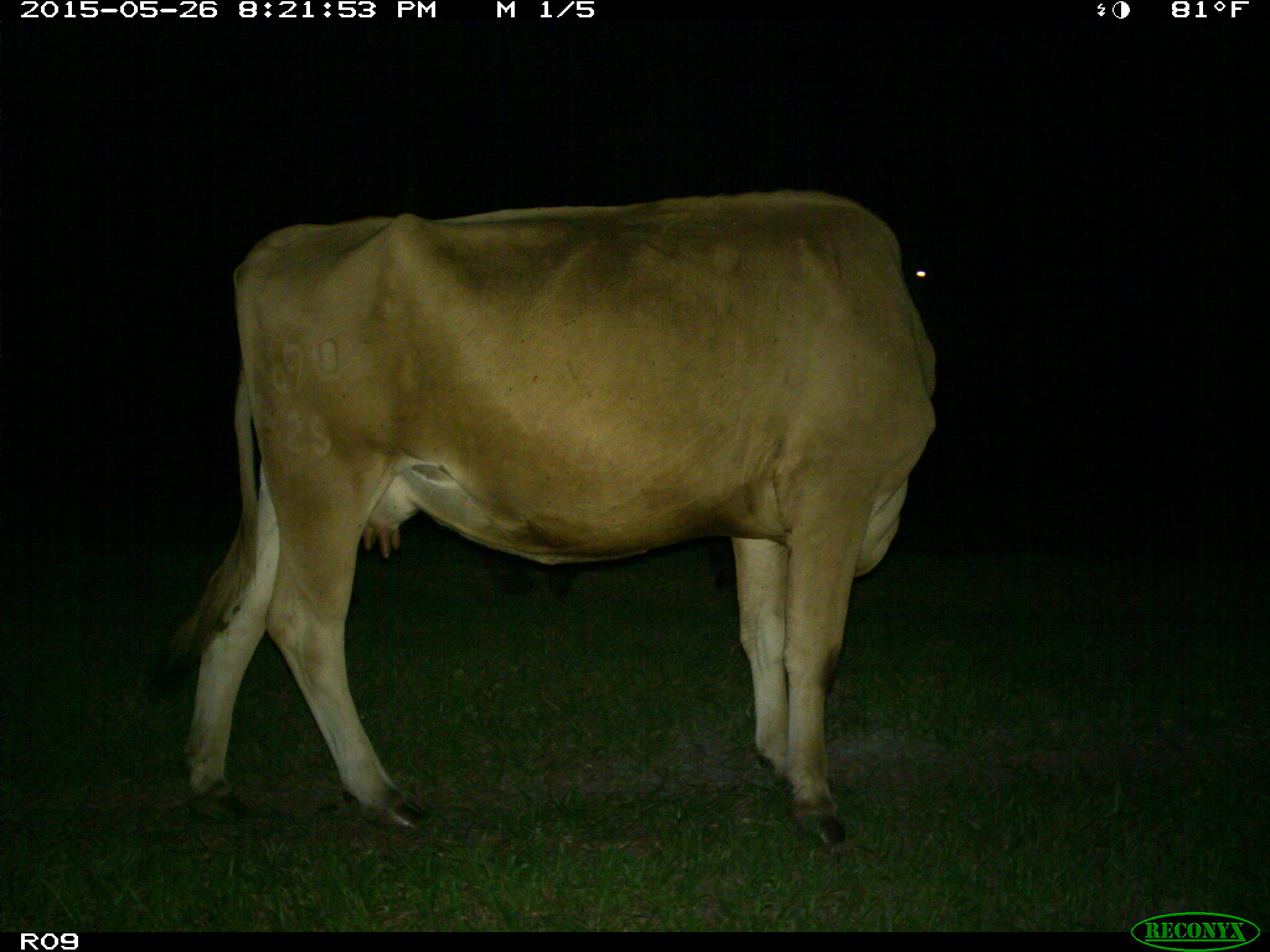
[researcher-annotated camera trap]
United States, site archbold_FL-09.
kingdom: Animalia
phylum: Chordata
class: Mammalia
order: Artiodactyla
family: Bovidae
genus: Bos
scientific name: Bos taurus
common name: domestic cow